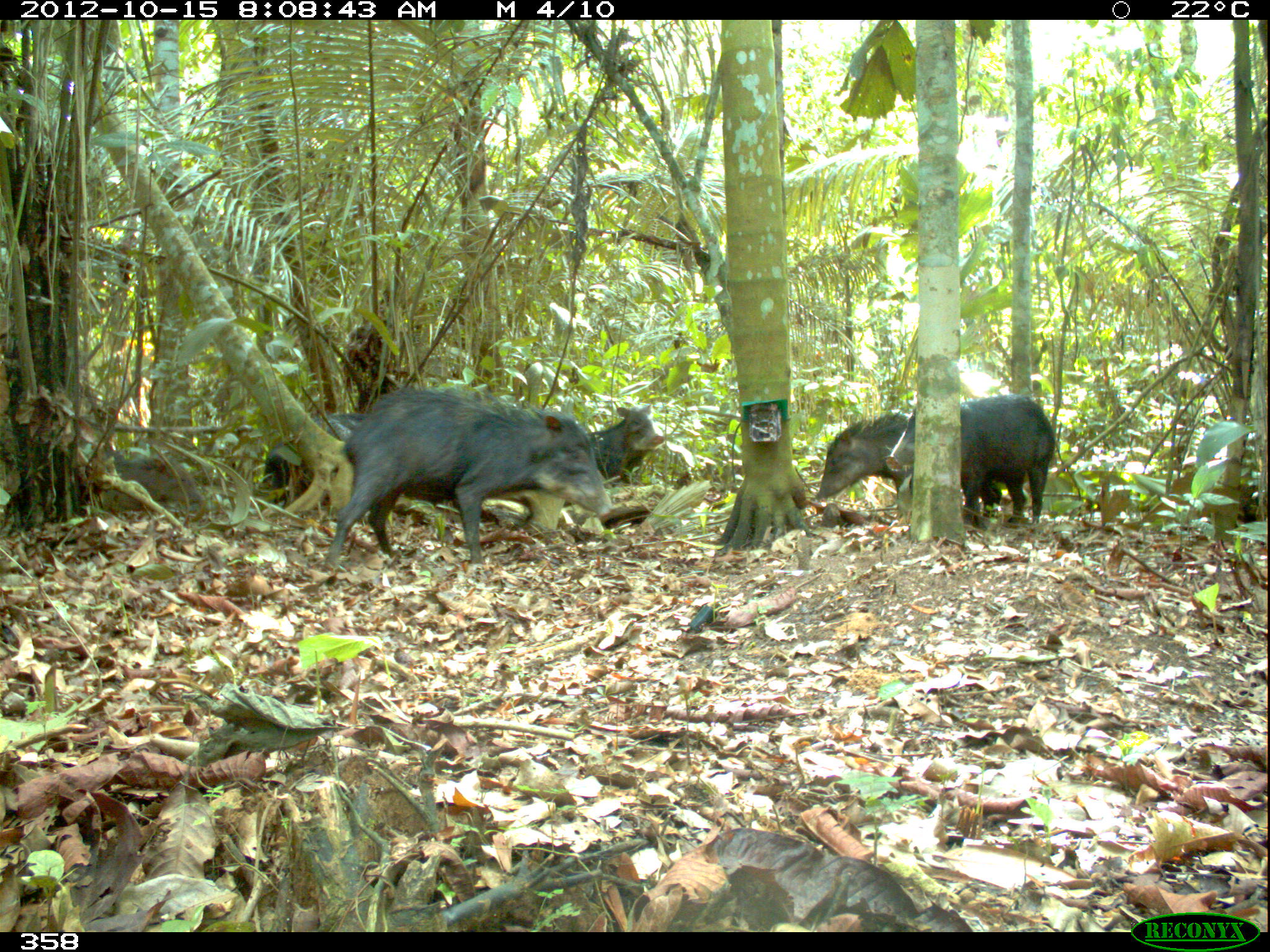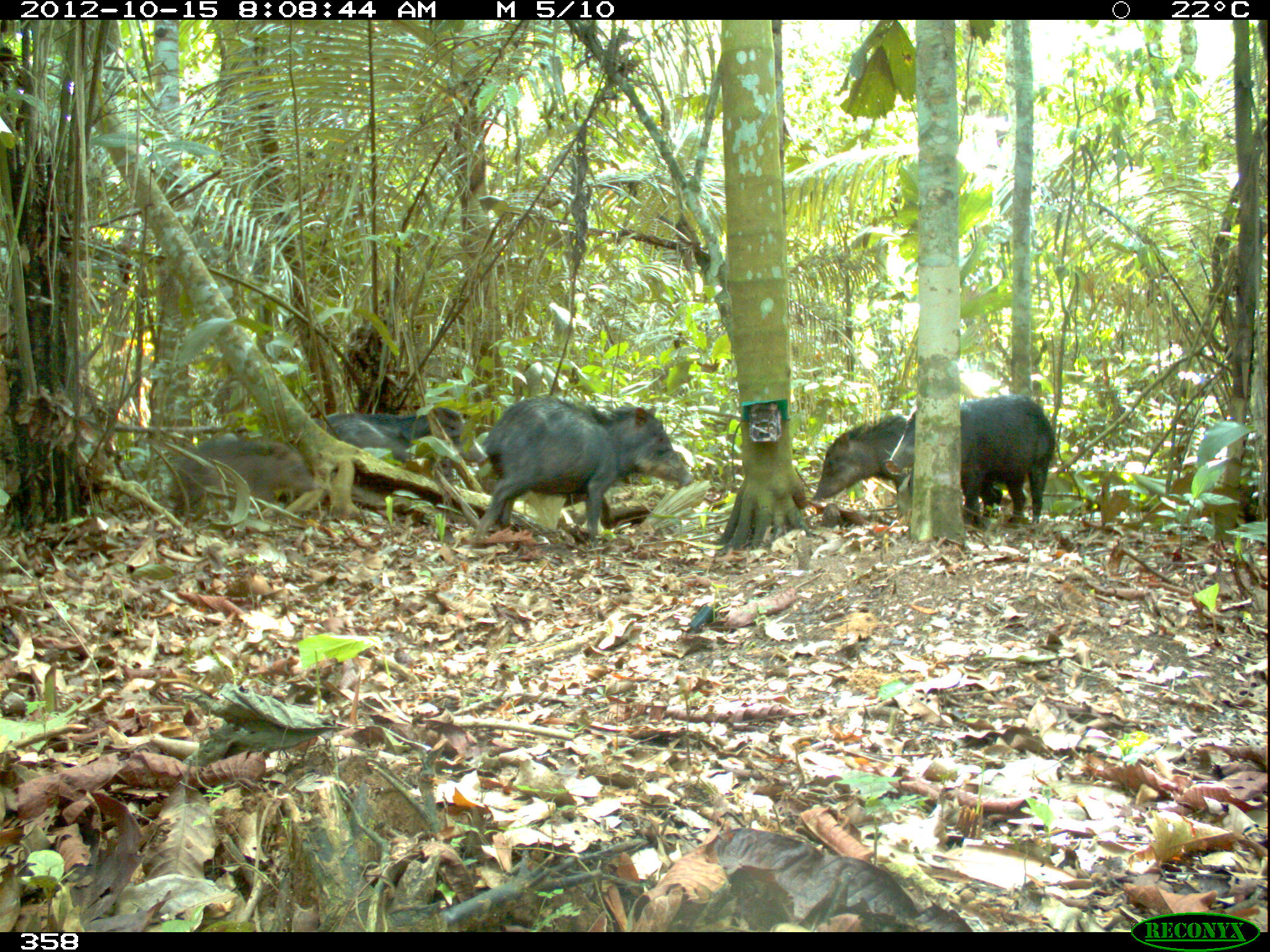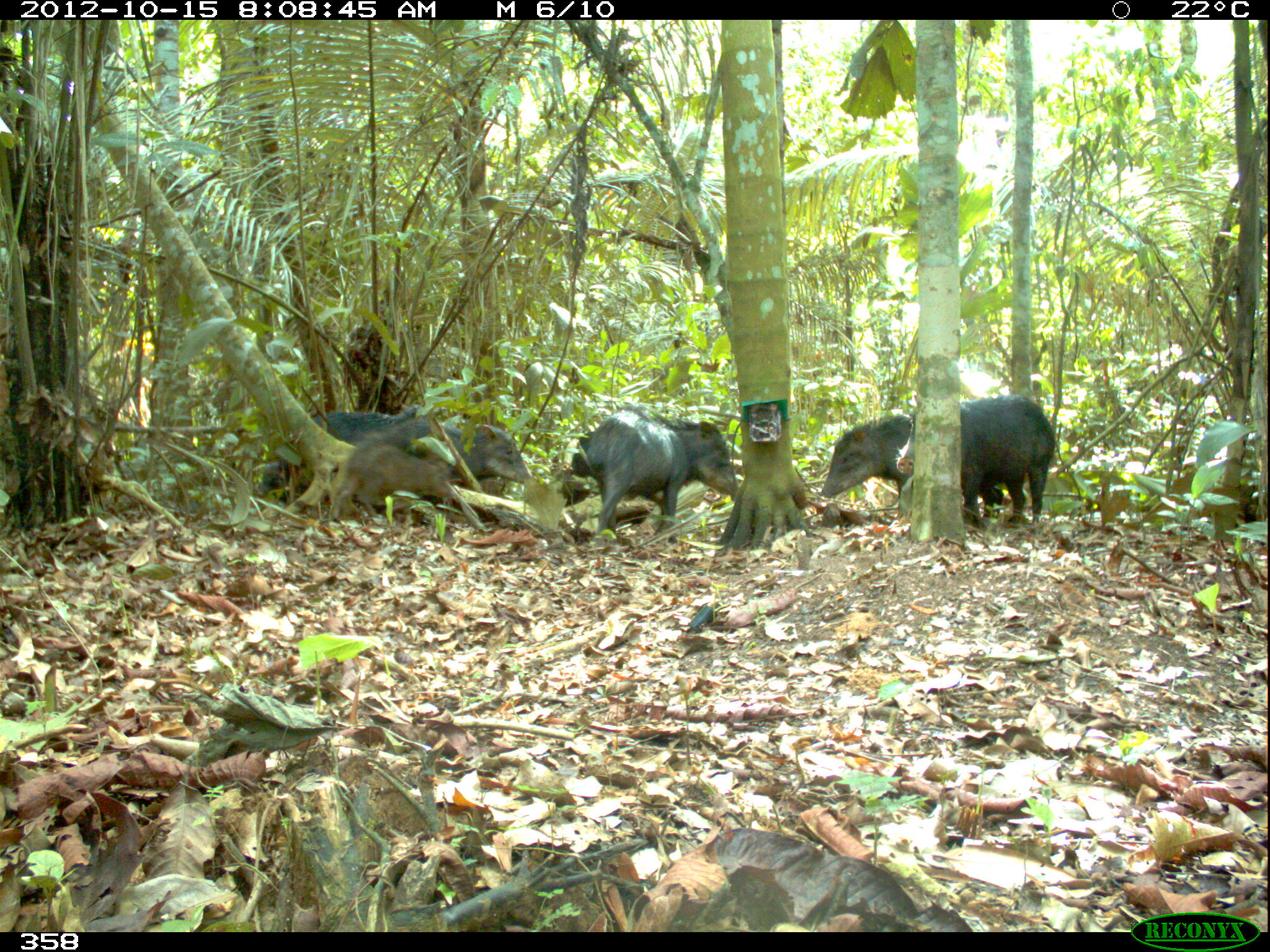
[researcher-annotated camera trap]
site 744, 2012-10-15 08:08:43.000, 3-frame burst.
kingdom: Animalia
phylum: Chordata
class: Mammalia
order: Artiodactyla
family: Tayassuidae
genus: Tayassu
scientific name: Tayassu pecari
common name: white-lipped peccary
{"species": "Tayassu pecari (white-lipped peccary)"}